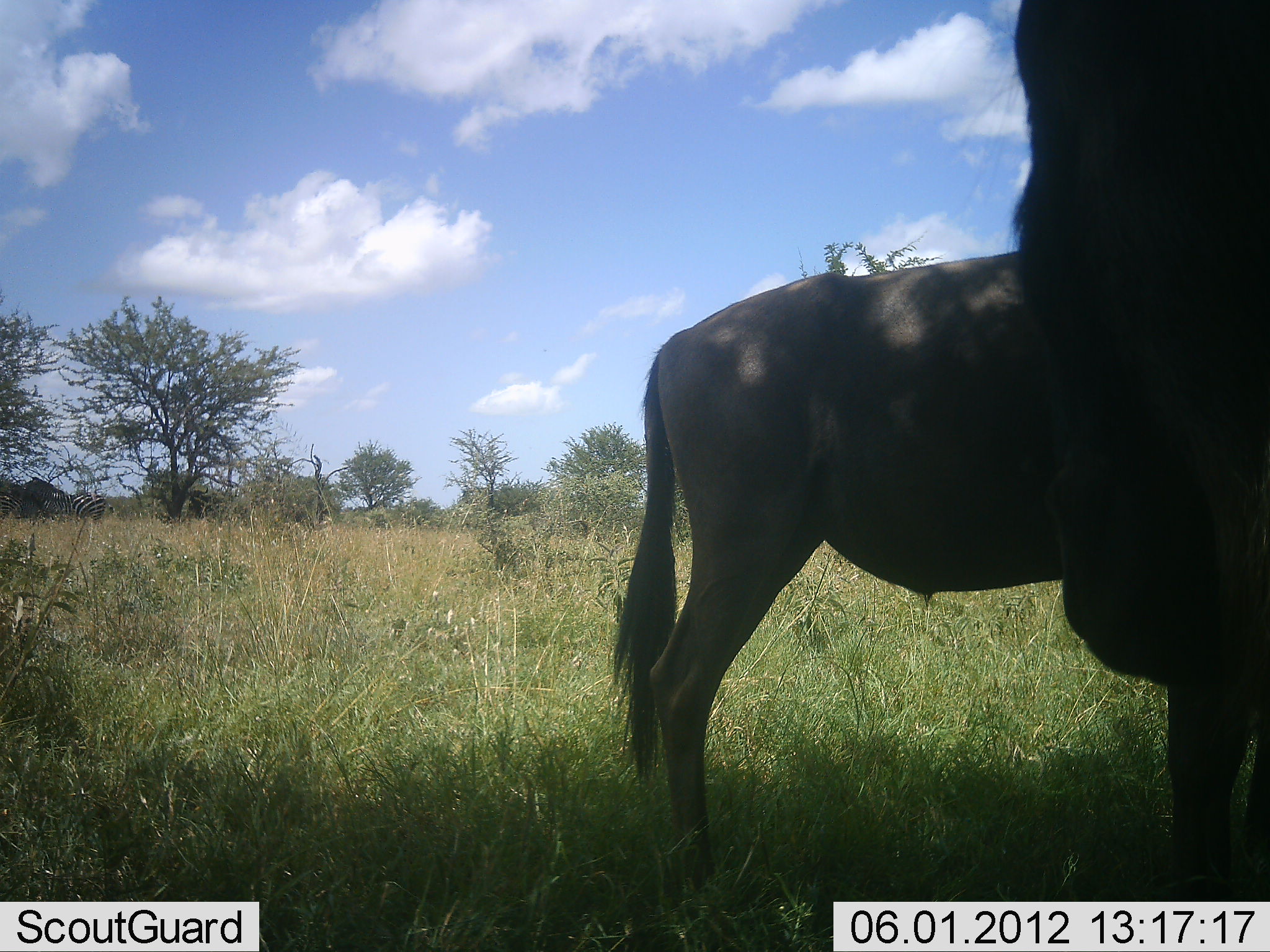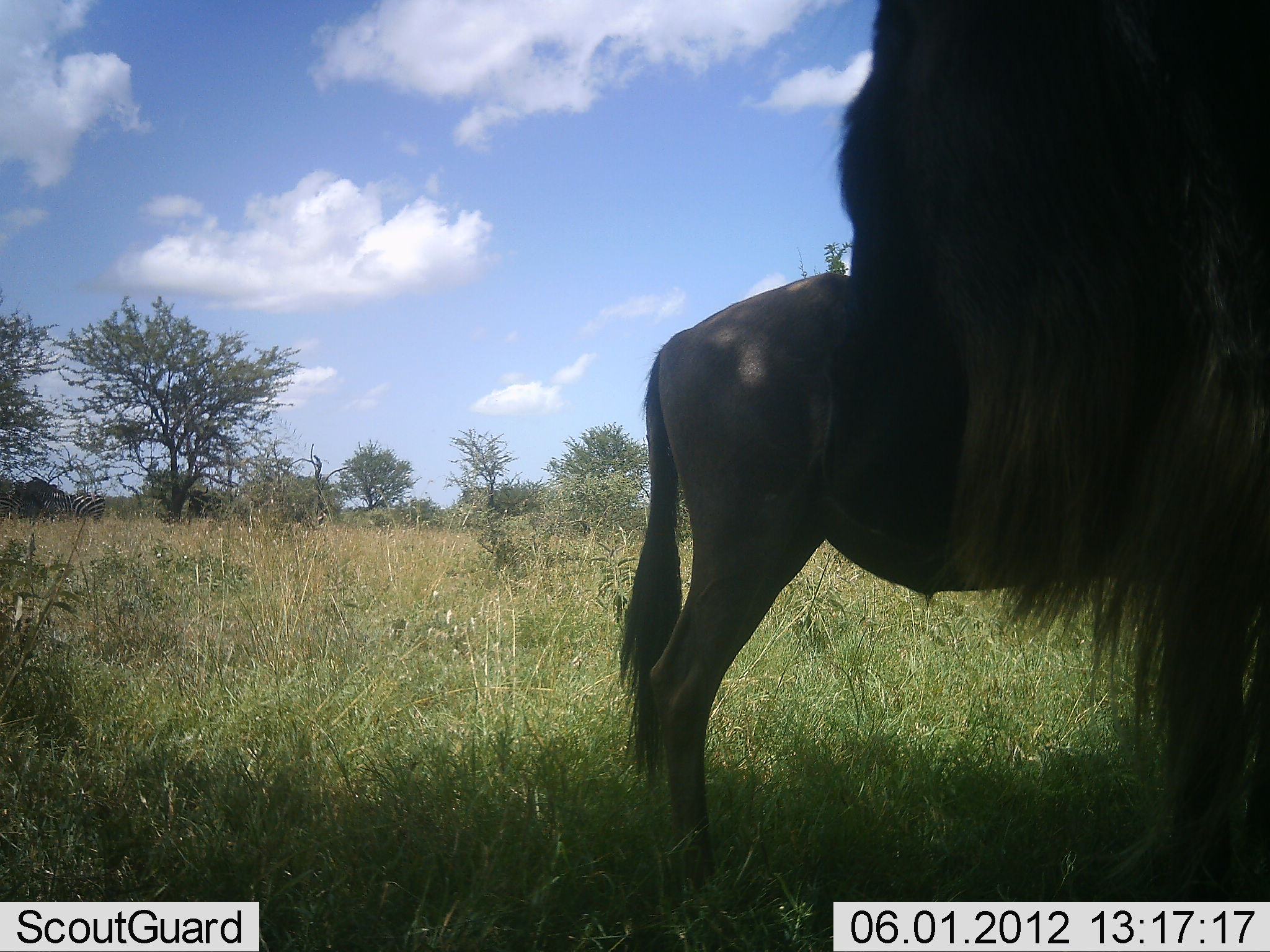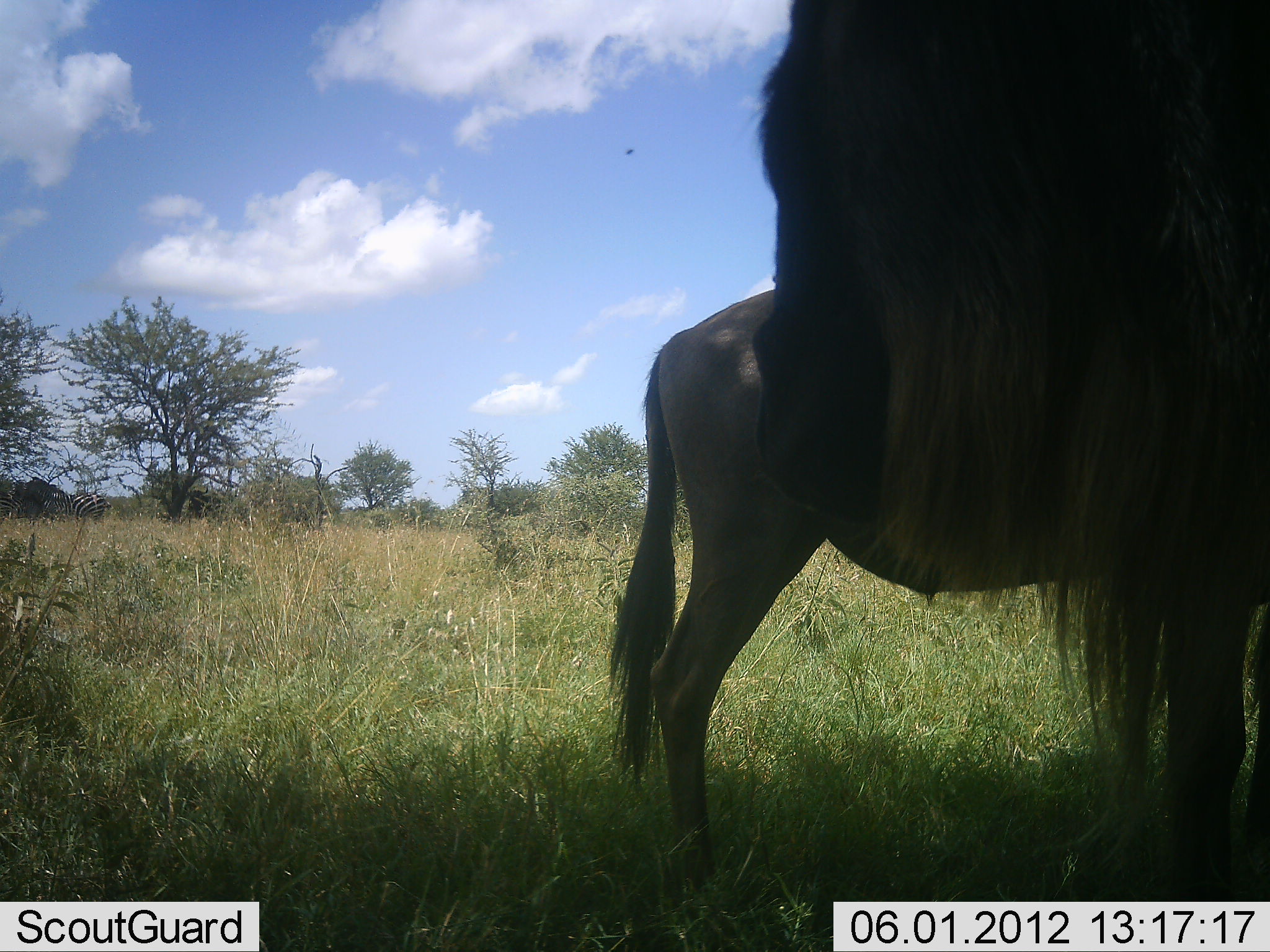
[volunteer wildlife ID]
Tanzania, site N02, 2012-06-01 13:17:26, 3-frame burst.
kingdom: Animalia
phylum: Chordata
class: Mammalia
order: Artiodactyla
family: Bovidae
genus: Connochaetes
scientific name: Connochaetes taurinus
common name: blue wildebeest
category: wildebeest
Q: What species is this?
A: Wildebeest (blue wildebeest) (Connochaetes taurinus).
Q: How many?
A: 2.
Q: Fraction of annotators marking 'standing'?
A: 91%.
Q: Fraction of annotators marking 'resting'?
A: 9%.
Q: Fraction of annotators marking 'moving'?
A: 9%.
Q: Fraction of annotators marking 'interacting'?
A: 9%.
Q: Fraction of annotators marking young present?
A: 9%.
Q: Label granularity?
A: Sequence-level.